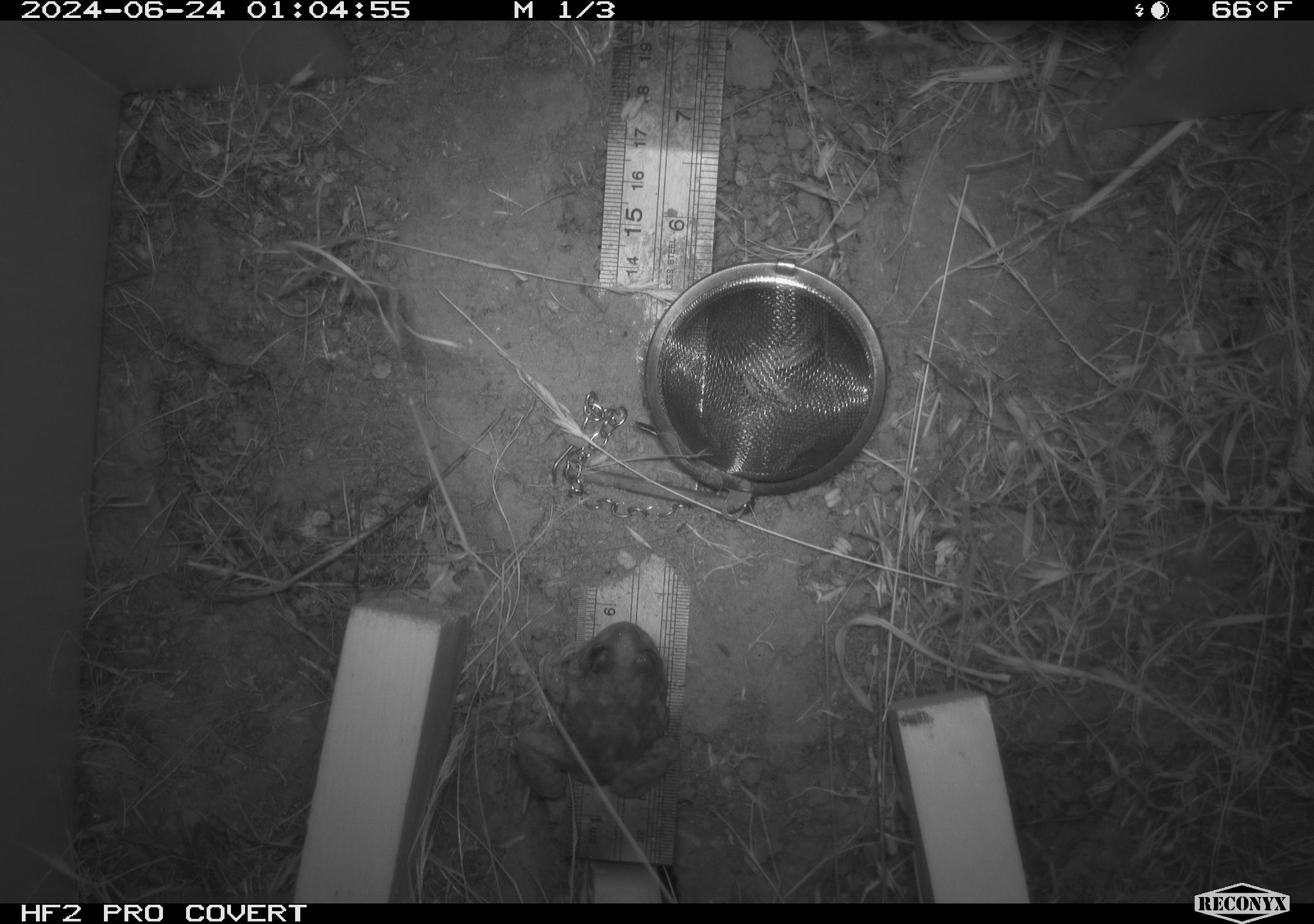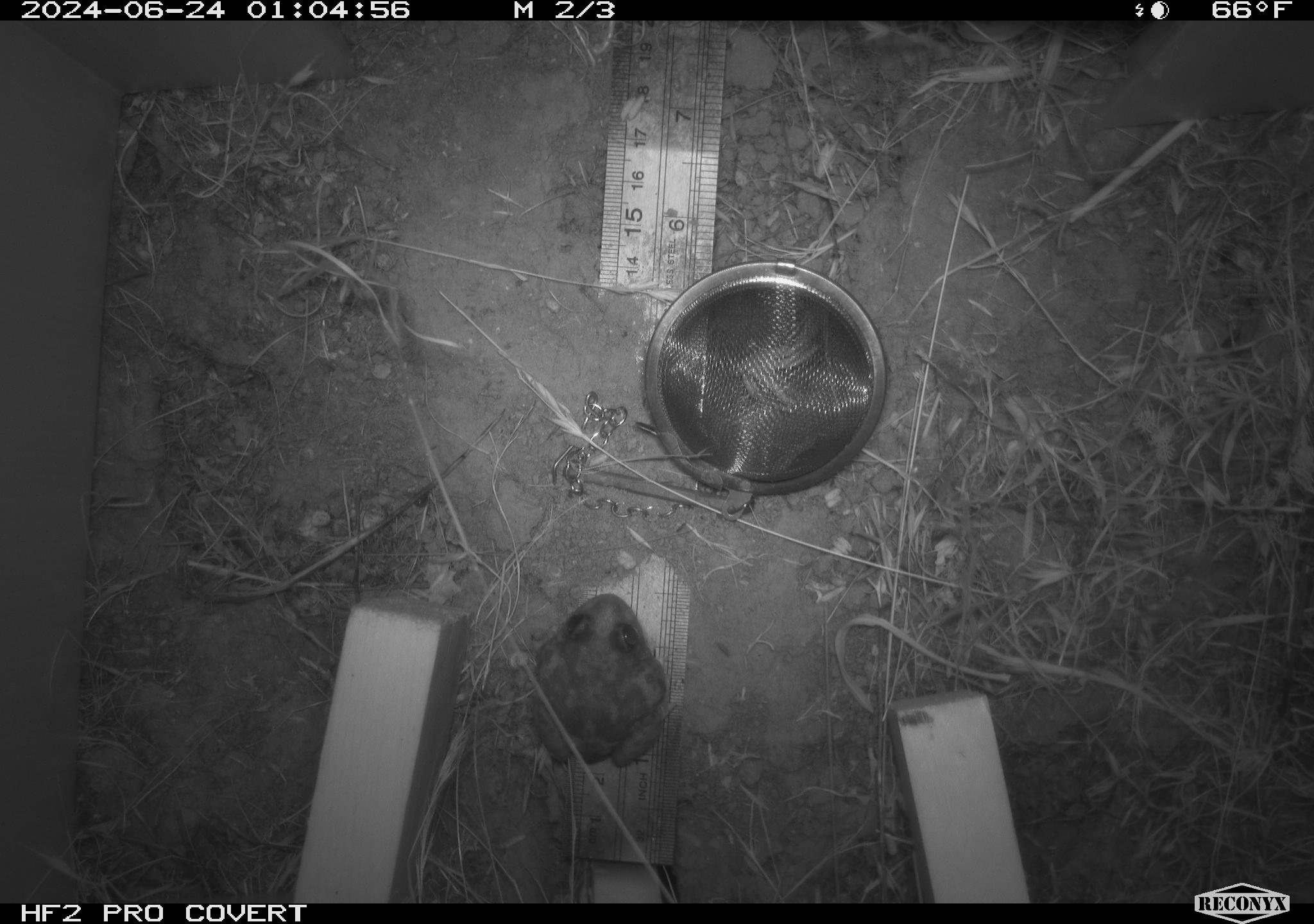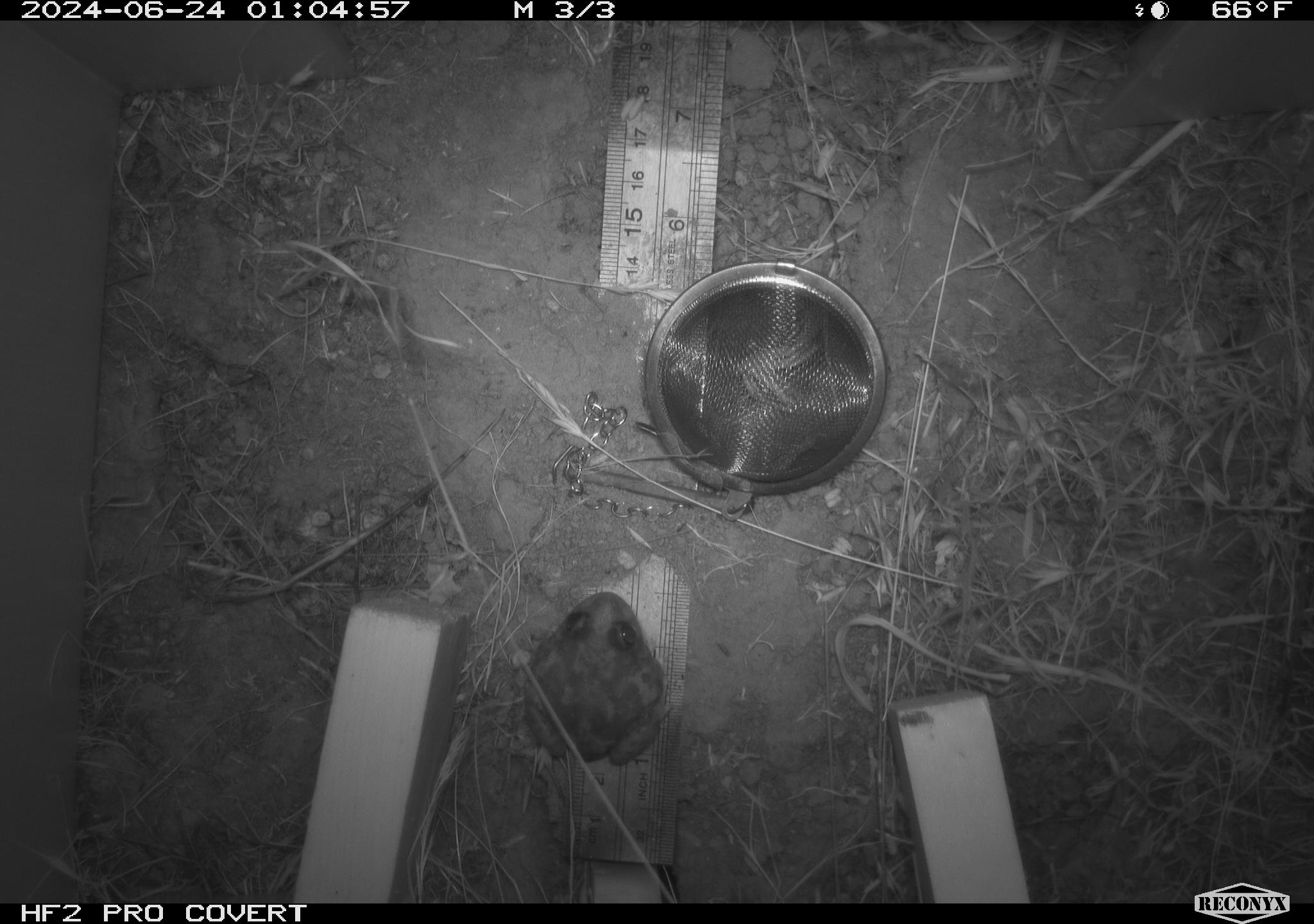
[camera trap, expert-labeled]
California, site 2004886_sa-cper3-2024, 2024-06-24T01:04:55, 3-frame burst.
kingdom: Animalia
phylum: Chordata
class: Amphibia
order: Anura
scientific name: Anura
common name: frogs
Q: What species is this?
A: Frogs (Anura).